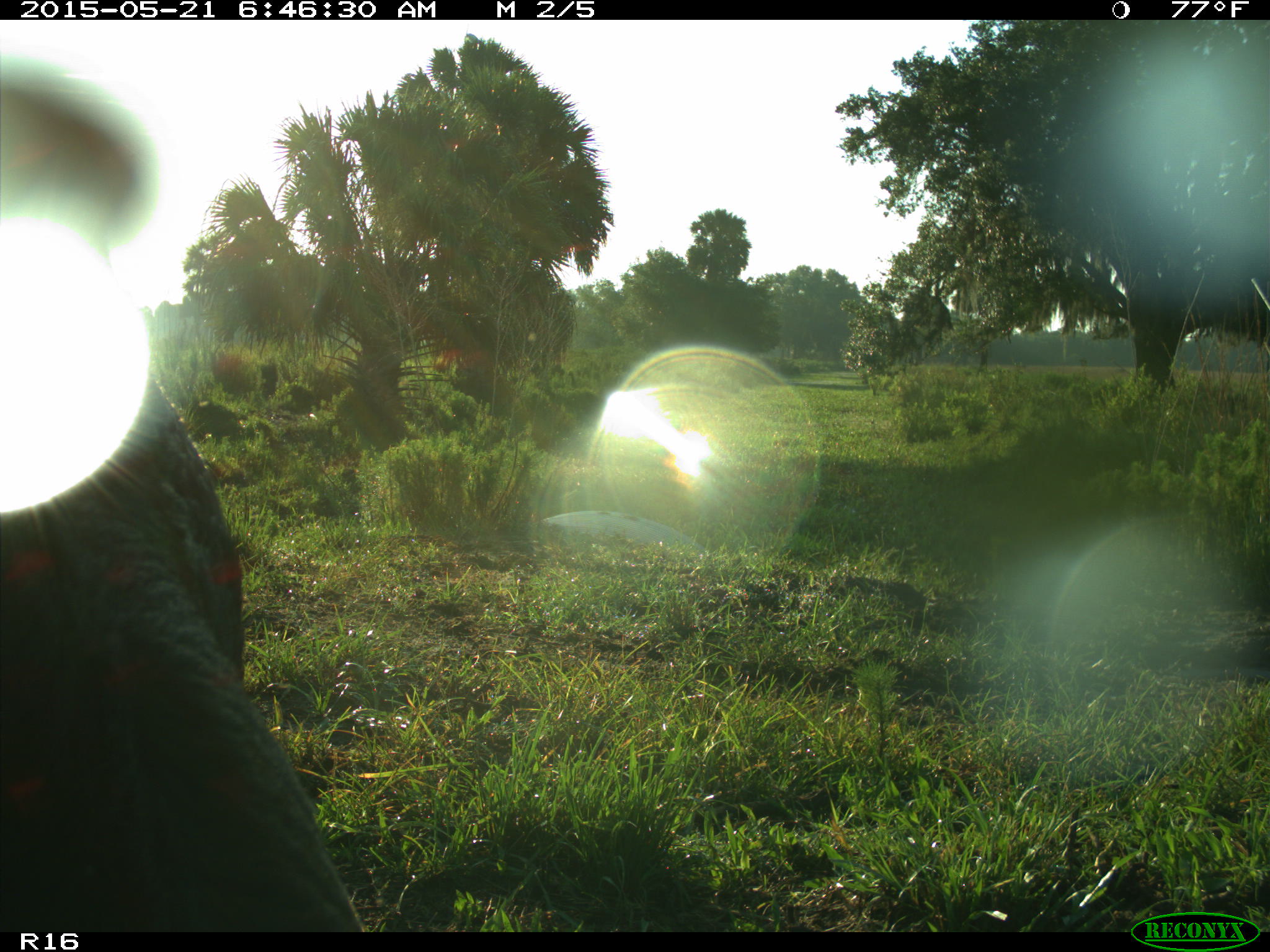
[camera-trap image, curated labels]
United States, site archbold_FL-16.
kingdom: Animalia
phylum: Chordata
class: Mammalia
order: Artiodactyla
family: Bovidae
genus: Bos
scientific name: Bos taurus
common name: domestic cow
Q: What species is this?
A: Bos taurus (domestic cow).